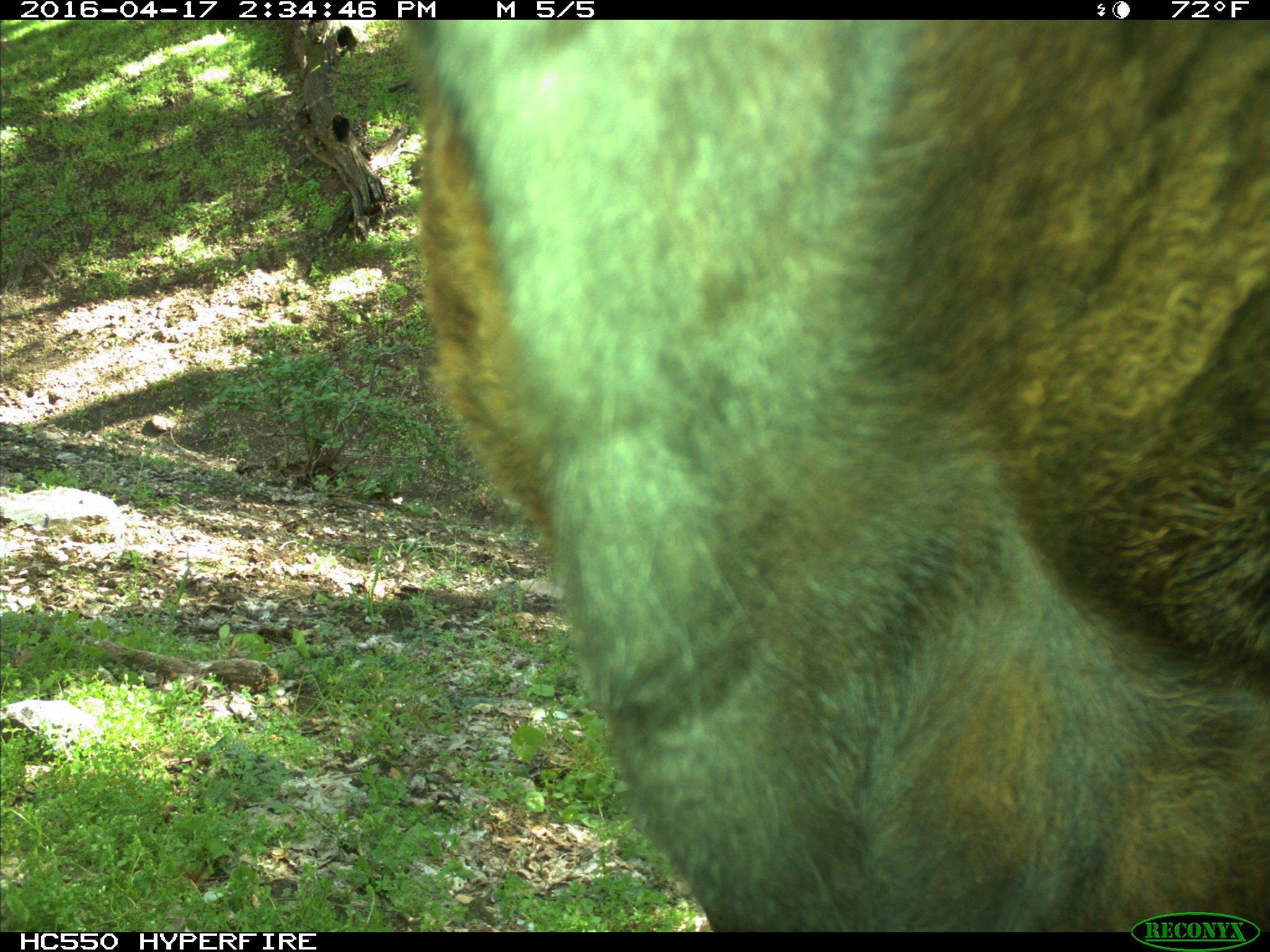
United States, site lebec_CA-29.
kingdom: Animalia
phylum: Chordata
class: Mammalia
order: Artiodactyla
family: Bovidae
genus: Bos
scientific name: Bos taurus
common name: domestic cow